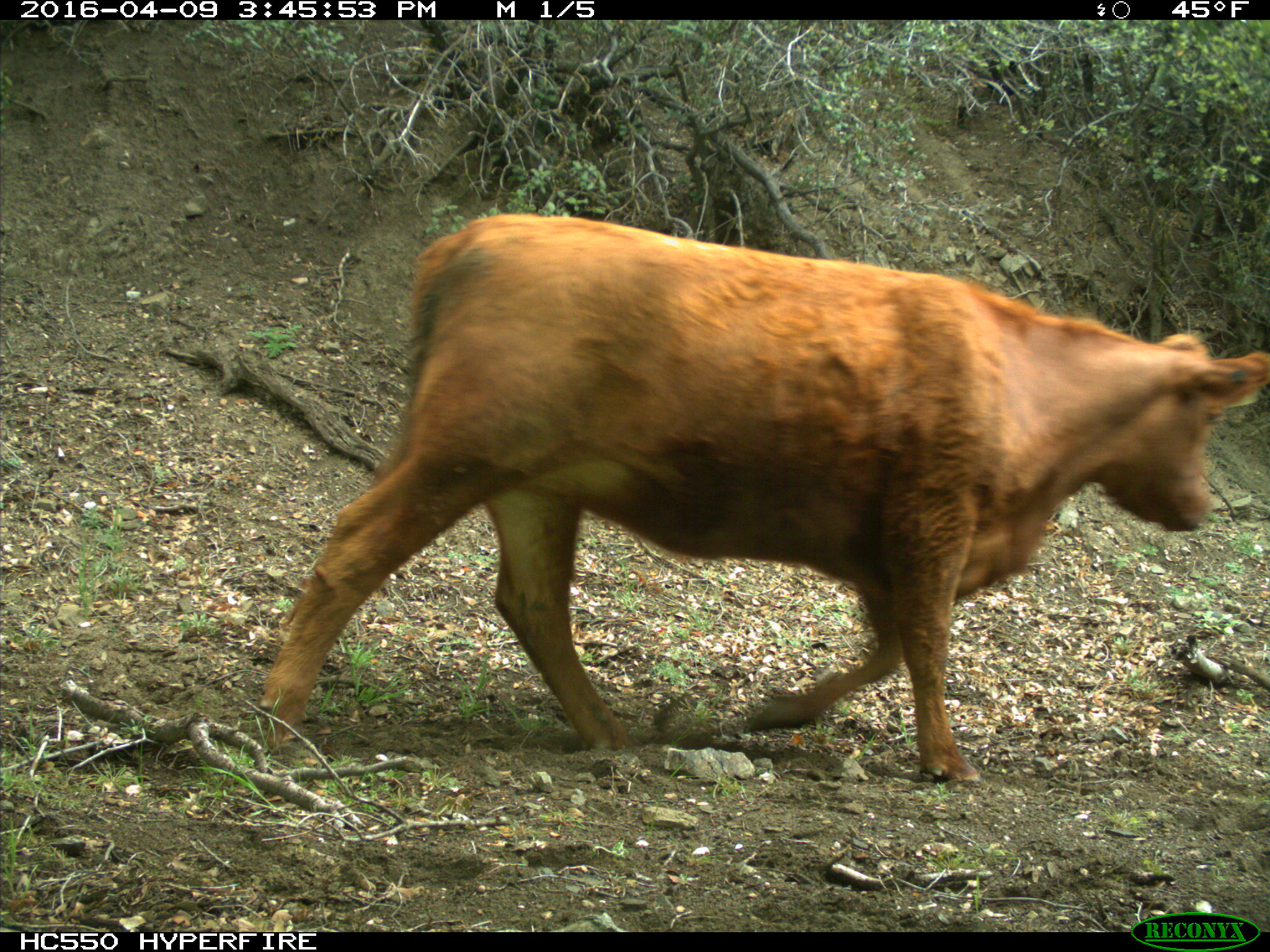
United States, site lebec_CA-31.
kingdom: Animalia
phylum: Chordata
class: Mammalia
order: Artiodactyla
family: Bovidae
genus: Bos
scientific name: Bos taurus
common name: domestic cow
Bos taurus (domestic cow).